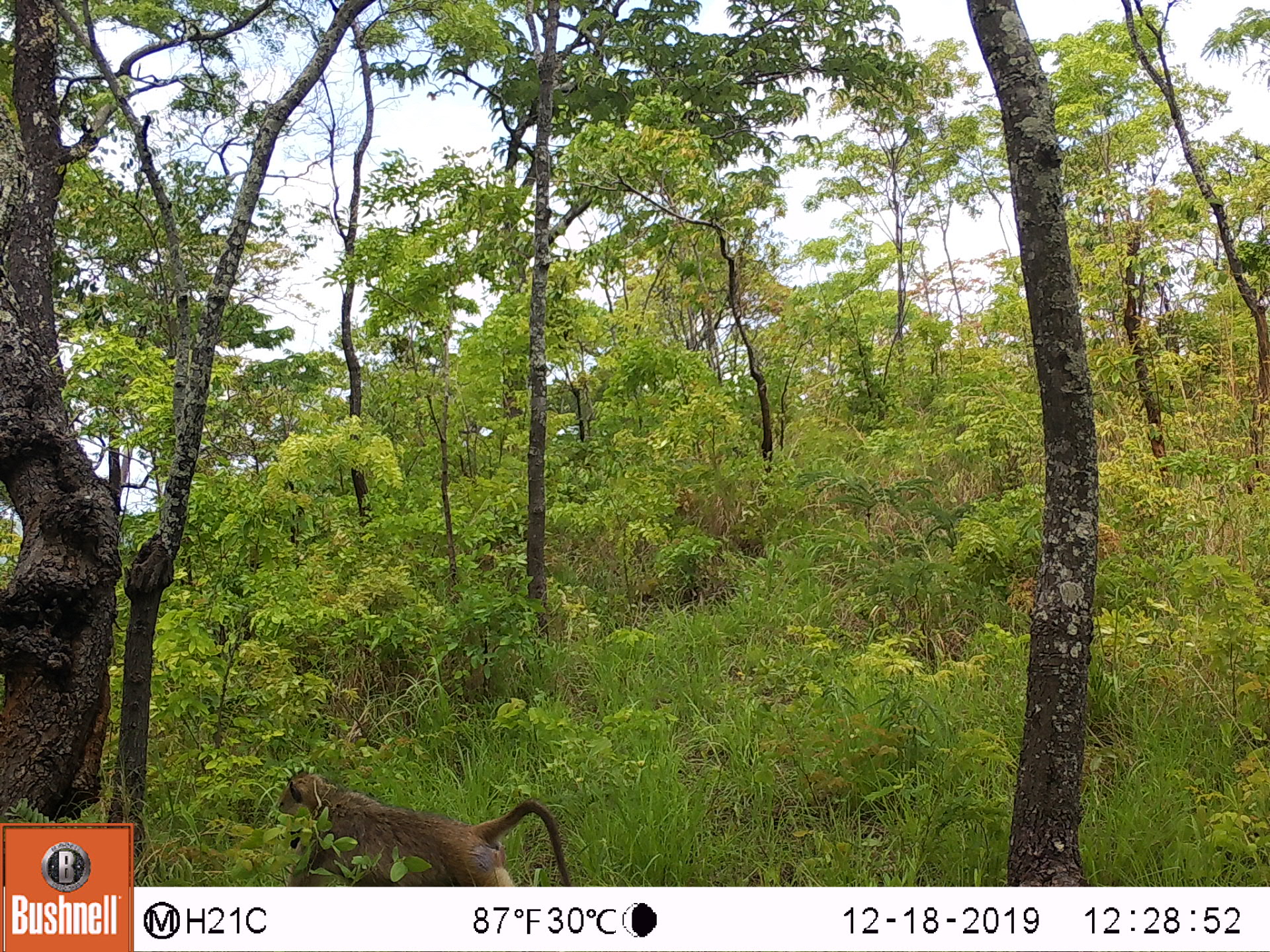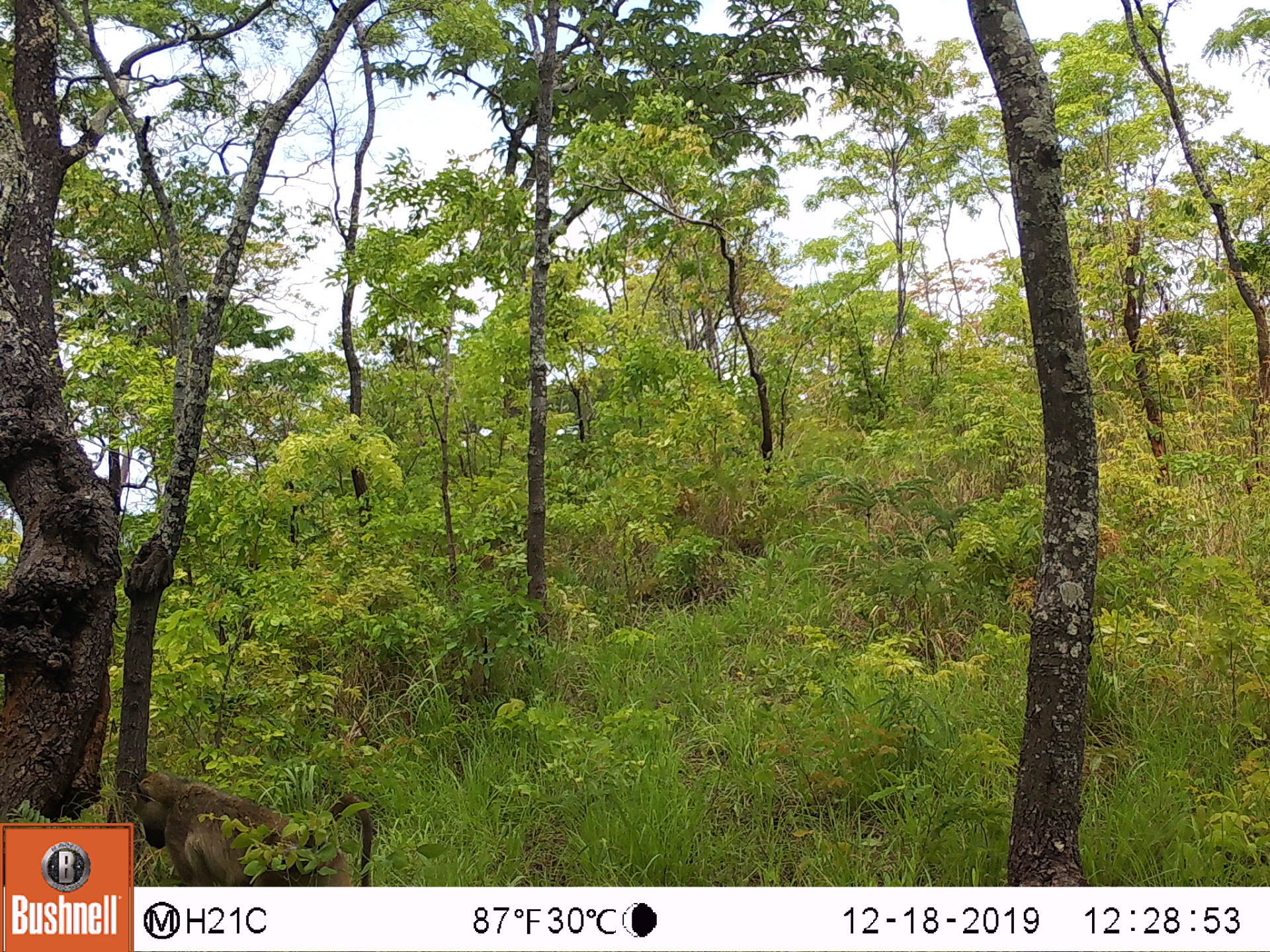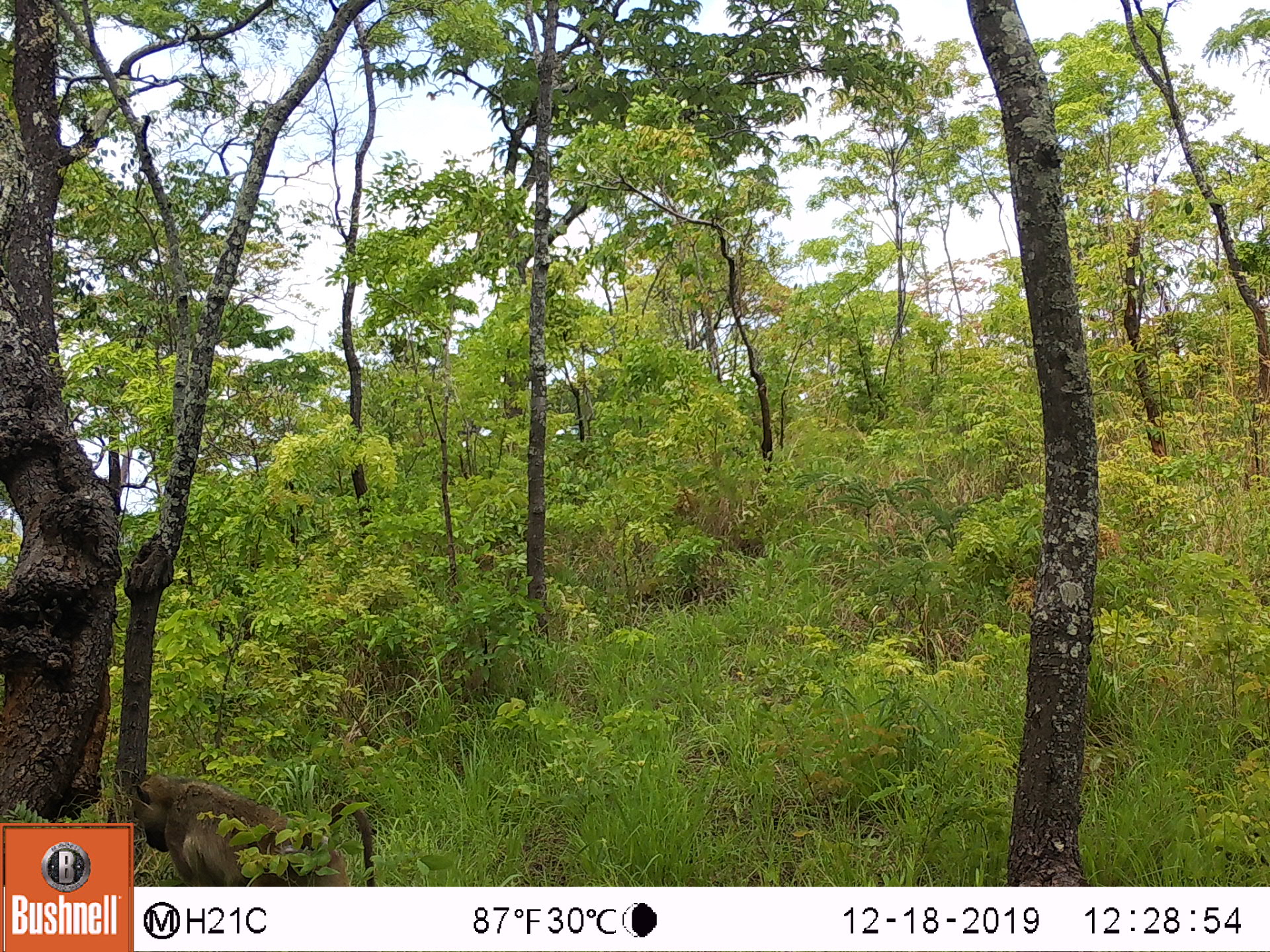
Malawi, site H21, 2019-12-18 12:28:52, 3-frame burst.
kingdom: Animalia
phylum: Chordata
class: Mammalia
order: Primates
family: Cercopithecidae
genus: Papio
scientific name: Papio cynocephalus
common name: yellow baboon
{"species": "yellow baboon (Papio cynocephalus)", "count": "1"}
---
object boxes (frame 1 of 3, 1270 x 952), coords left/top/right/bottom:
yellow baboon: 263/767/572/880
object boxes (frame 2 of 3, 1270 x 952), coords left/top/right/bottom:
yellow baboon: 136/772/373/883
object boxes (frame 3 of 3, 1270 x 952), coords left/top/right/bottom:
yellow baboon: 136/766/378/885